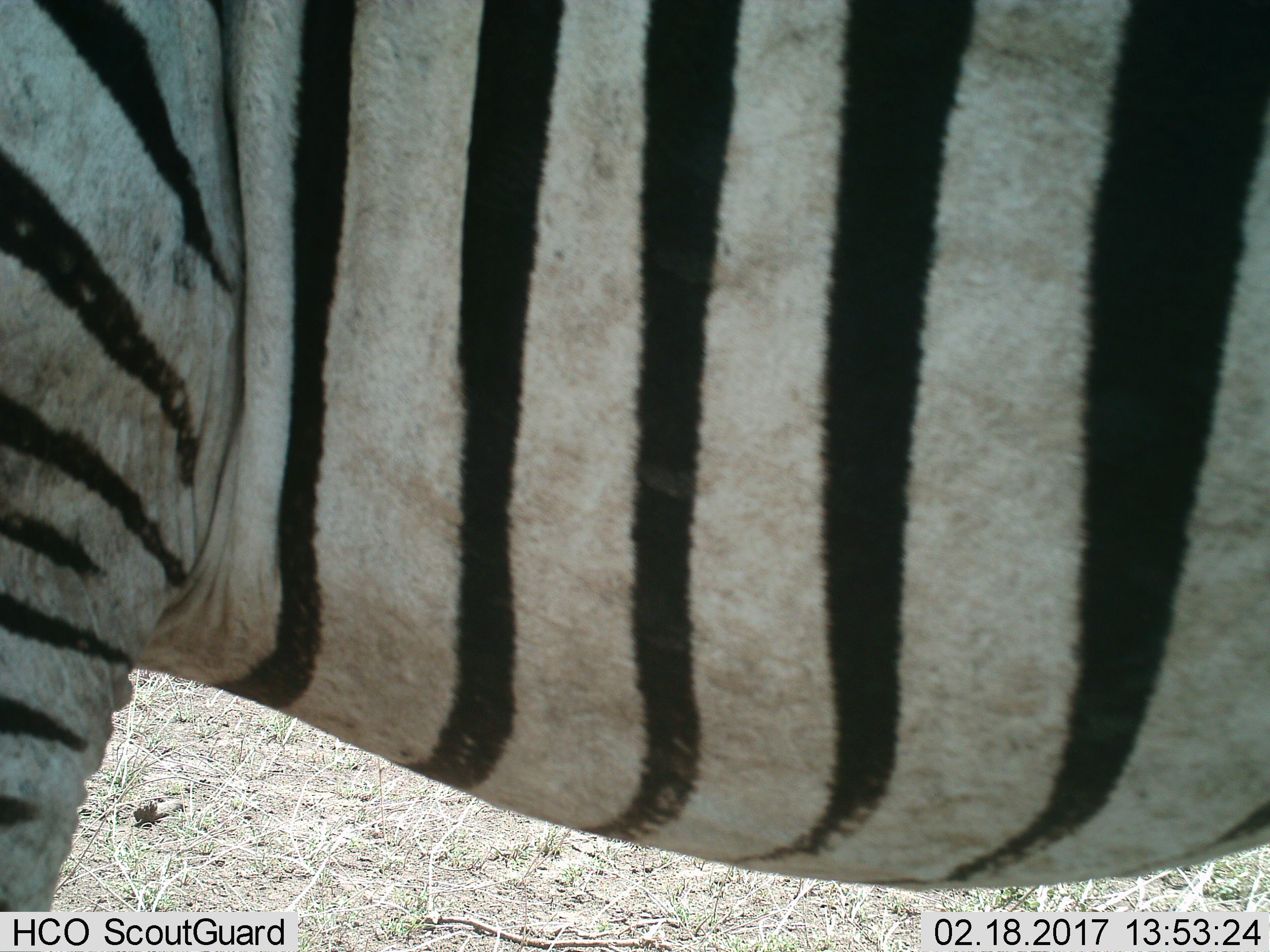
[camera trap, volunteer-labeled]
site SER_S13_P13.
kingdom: Animalia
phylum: Chordata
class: Mammalia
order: Perissodactyla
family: Equidae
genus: Equus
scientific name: Equus quagga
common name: plains zebra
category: zebraplains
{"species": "zebraplains (plains zebra) (Equus quagga)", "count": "1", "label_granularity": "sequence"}